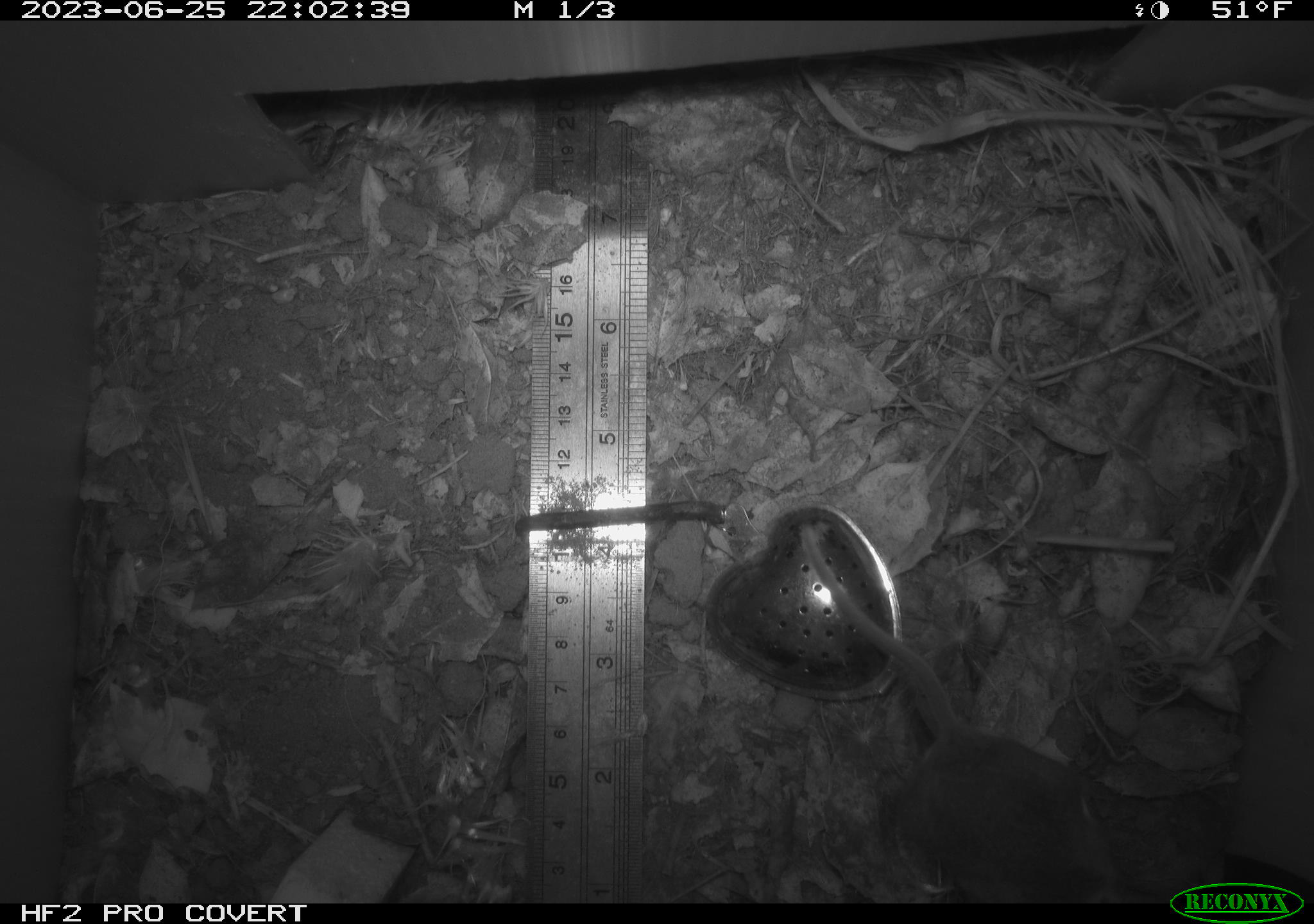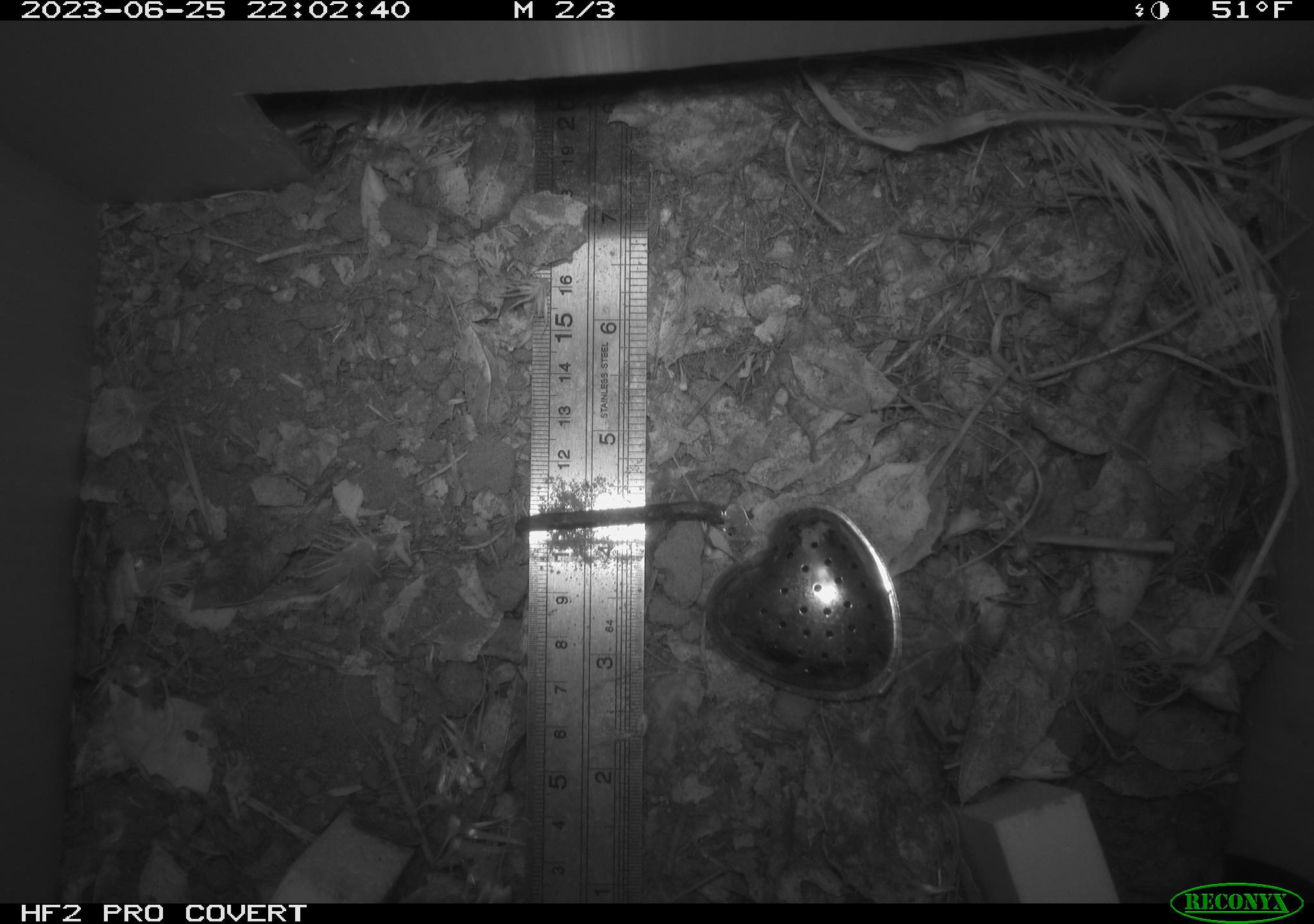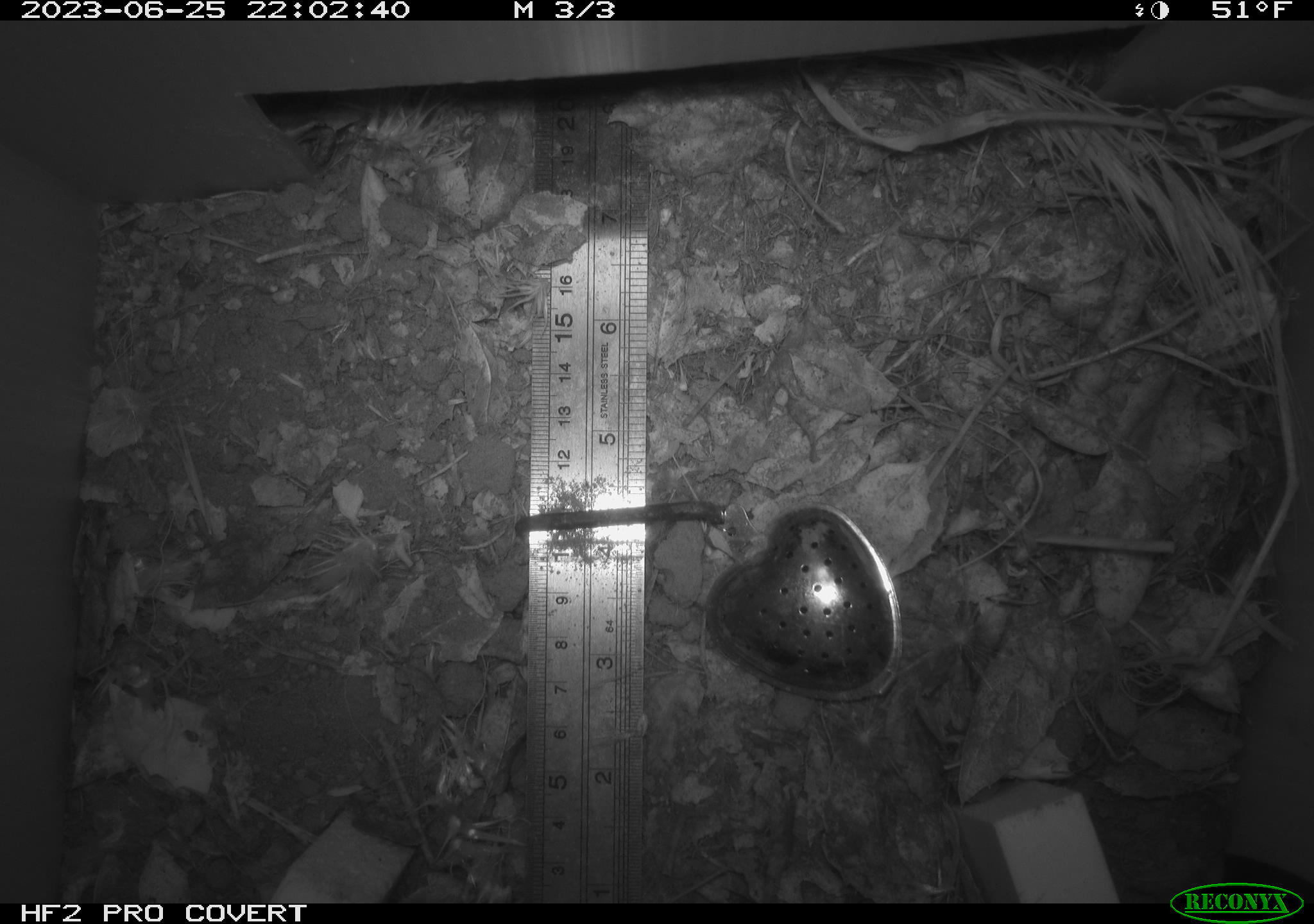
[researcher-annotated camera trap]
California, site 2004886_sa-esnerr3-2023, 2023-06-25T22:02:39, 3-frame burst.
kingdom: Animalia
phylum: Chordata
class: Mammalia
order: Rodentia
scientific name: Rodentia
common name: mouse species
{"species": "mouse species (Rodentia)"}